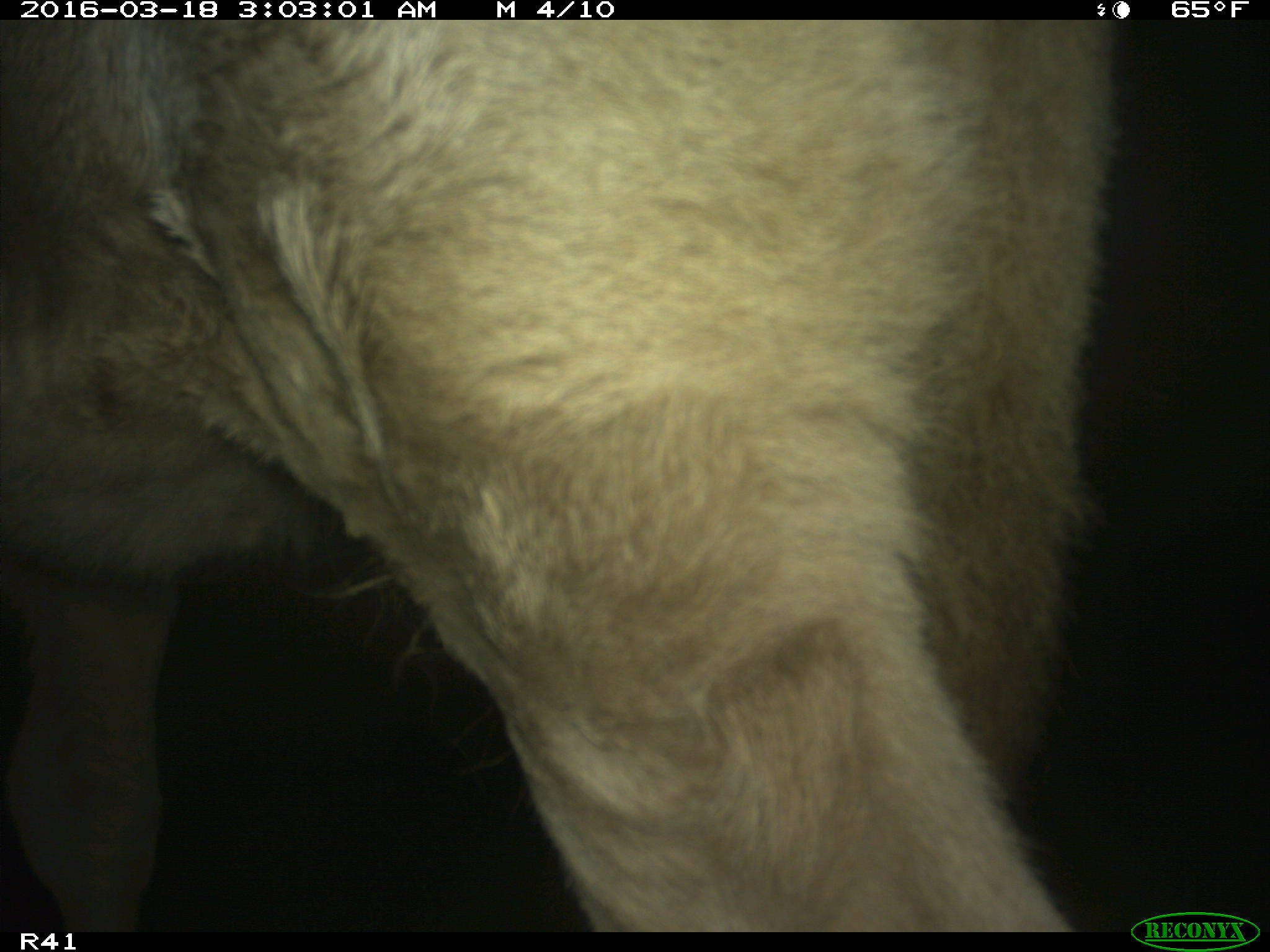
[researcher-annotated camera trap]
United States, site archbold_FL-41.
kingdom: Animalia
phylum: Chordata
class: Mammalia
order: Artiodactyla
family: Bovidae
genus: Bos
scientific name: Bos taurus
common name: domestic cow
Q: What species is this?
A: Bos taurus (domestic cow).